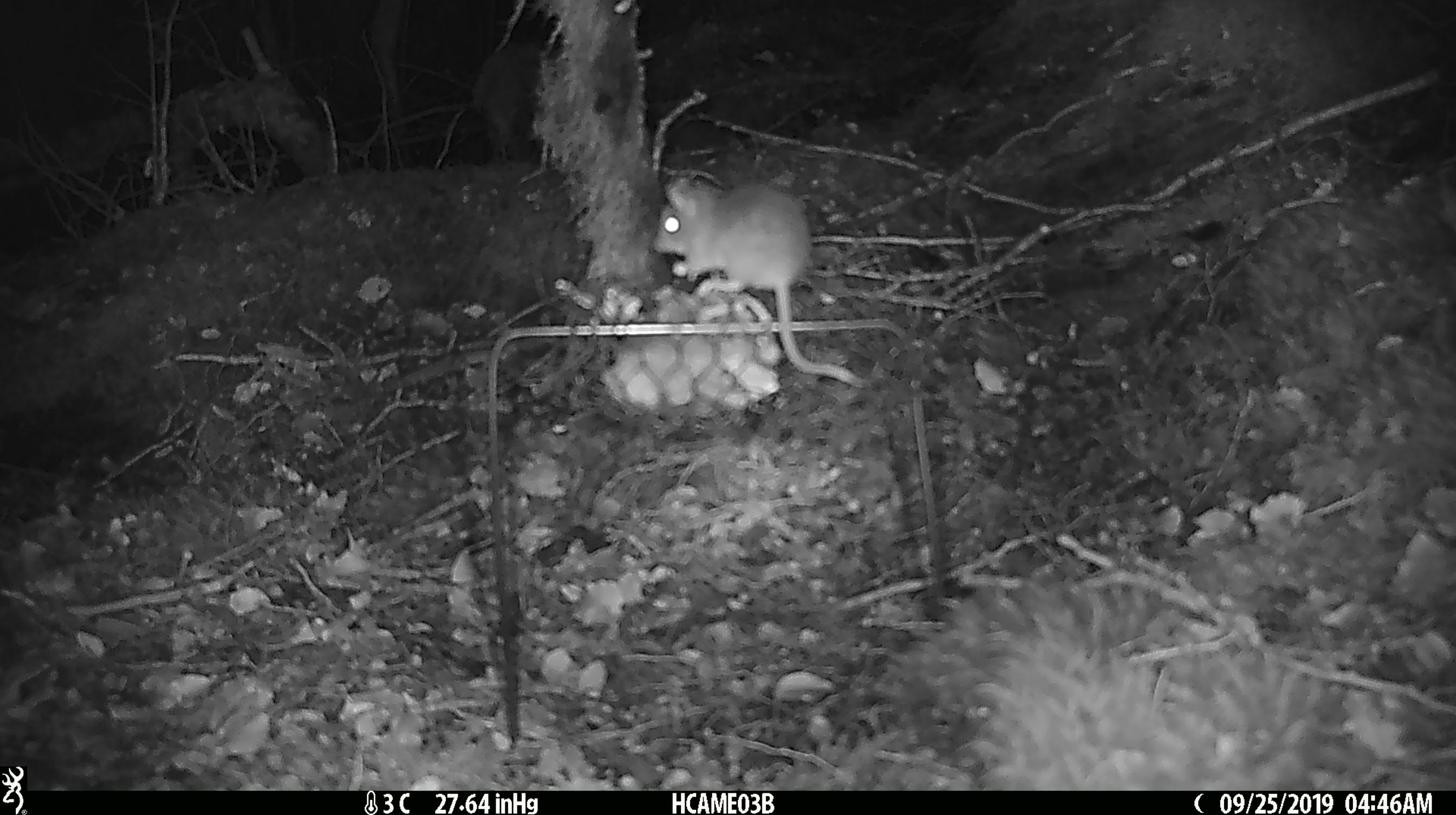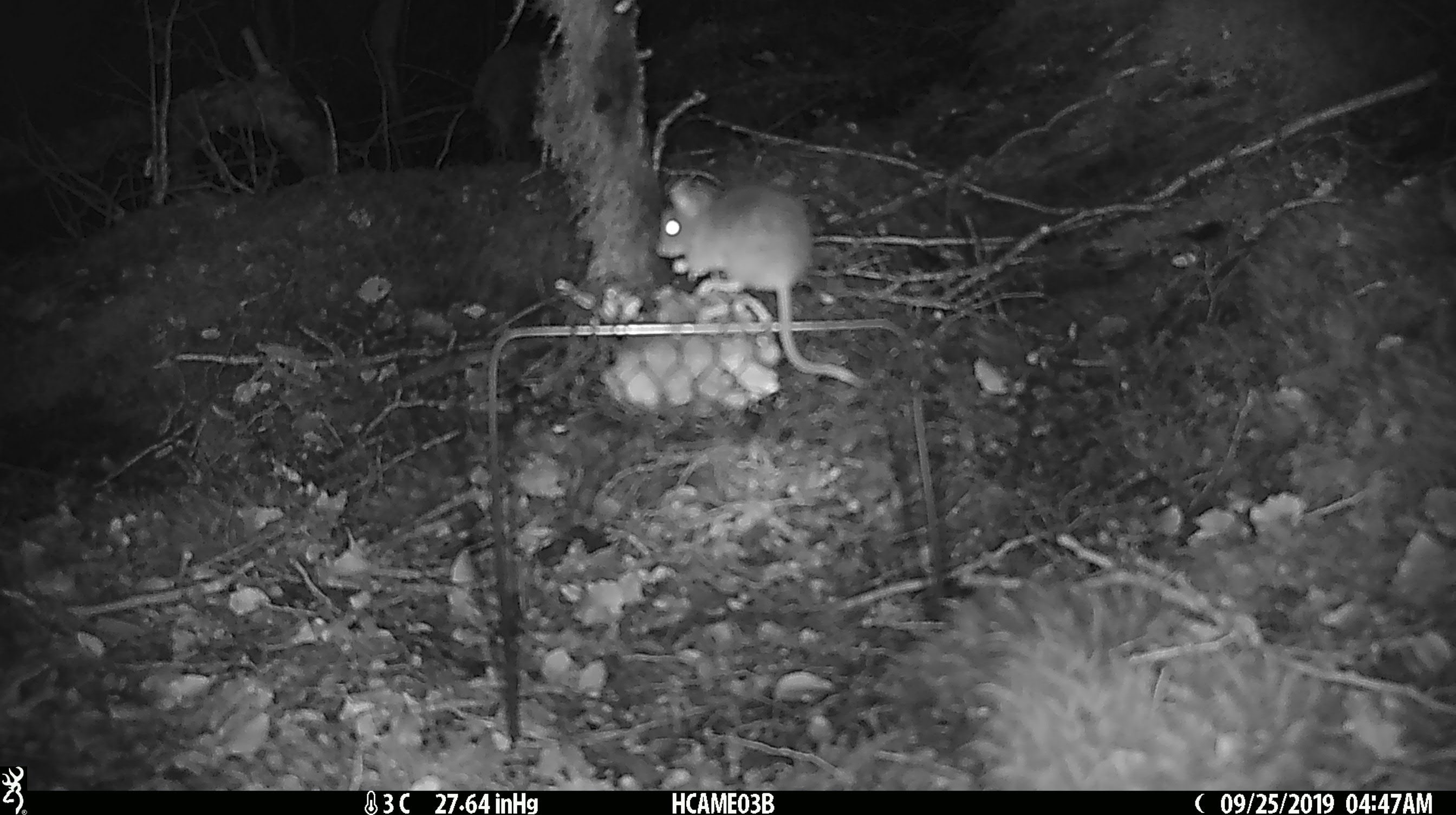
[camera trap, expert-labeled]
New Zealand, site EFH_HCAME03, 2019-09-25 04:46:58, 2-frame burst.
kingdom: Animalia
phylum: Chordata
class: Mammalia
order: Rodentia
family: Muridae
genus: Mus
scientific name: Mus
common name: mouse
Mouse (Mus).